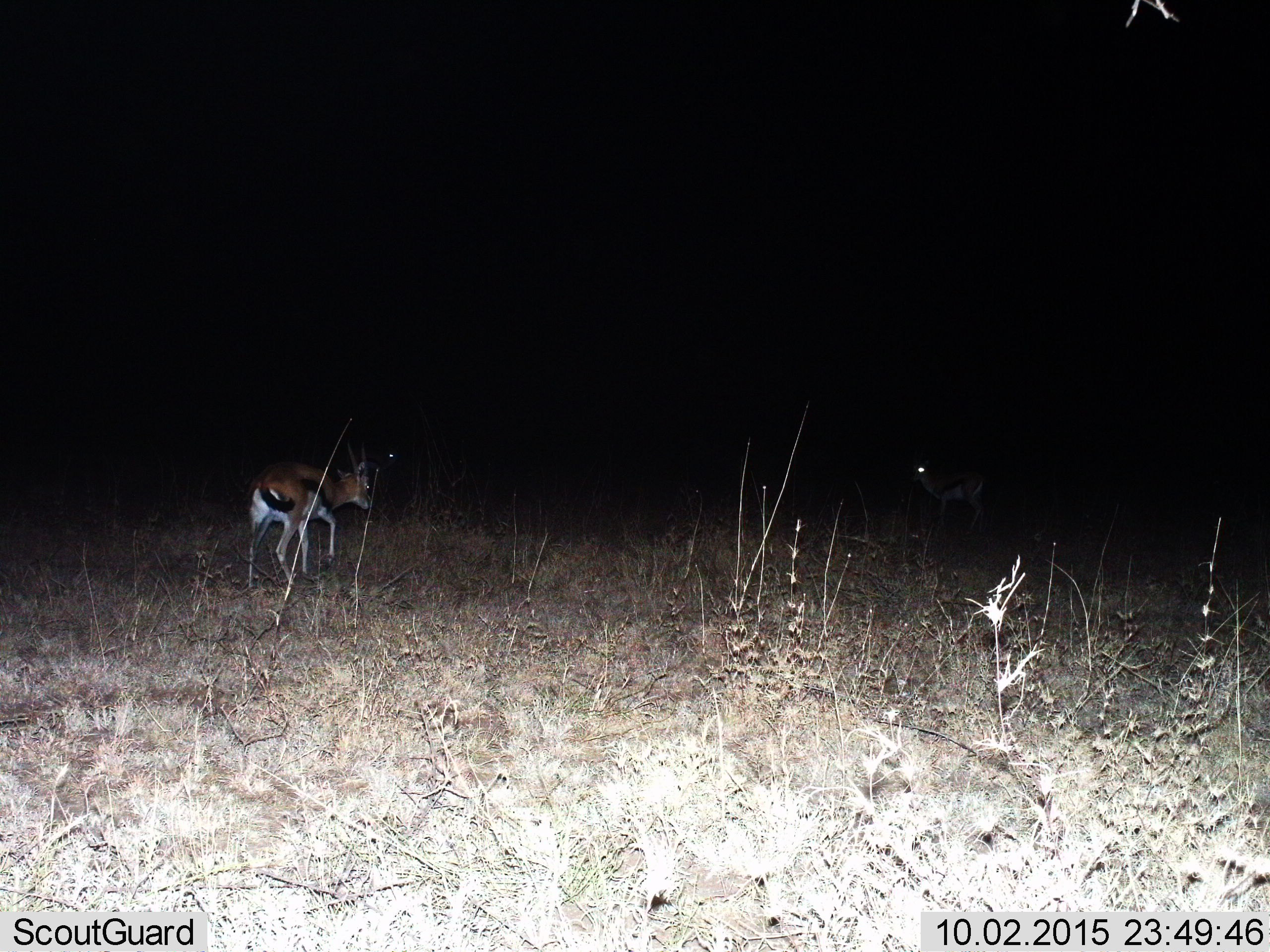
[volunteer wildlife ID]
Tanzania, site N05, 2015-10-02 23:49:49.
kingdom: Animalia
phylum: Chordata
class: Mammalia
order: Artiodactyla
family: Bovidae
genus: Eudorcas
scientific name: Eudorcas thomsonii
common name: thomson's gazelle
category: gazellethomsons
Gazellethomsons (thomson's gazelle) (Eudorcas thomsonii), count 2. Behavior (volunteer vote fractions): standing 43%, resting 0%, moving 71%, interacting 0%. Young present (vote fraction): 0%. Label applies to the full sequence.